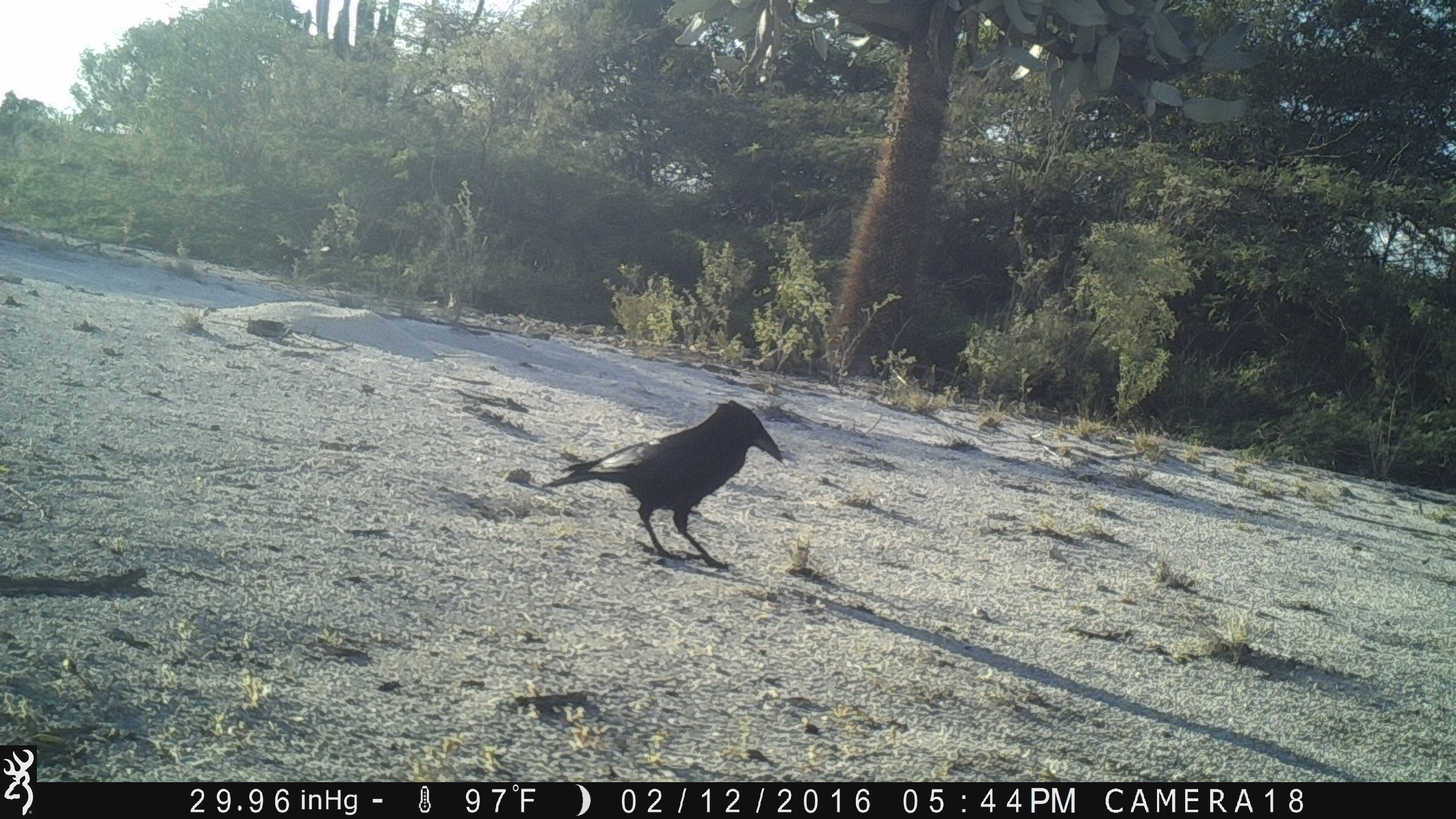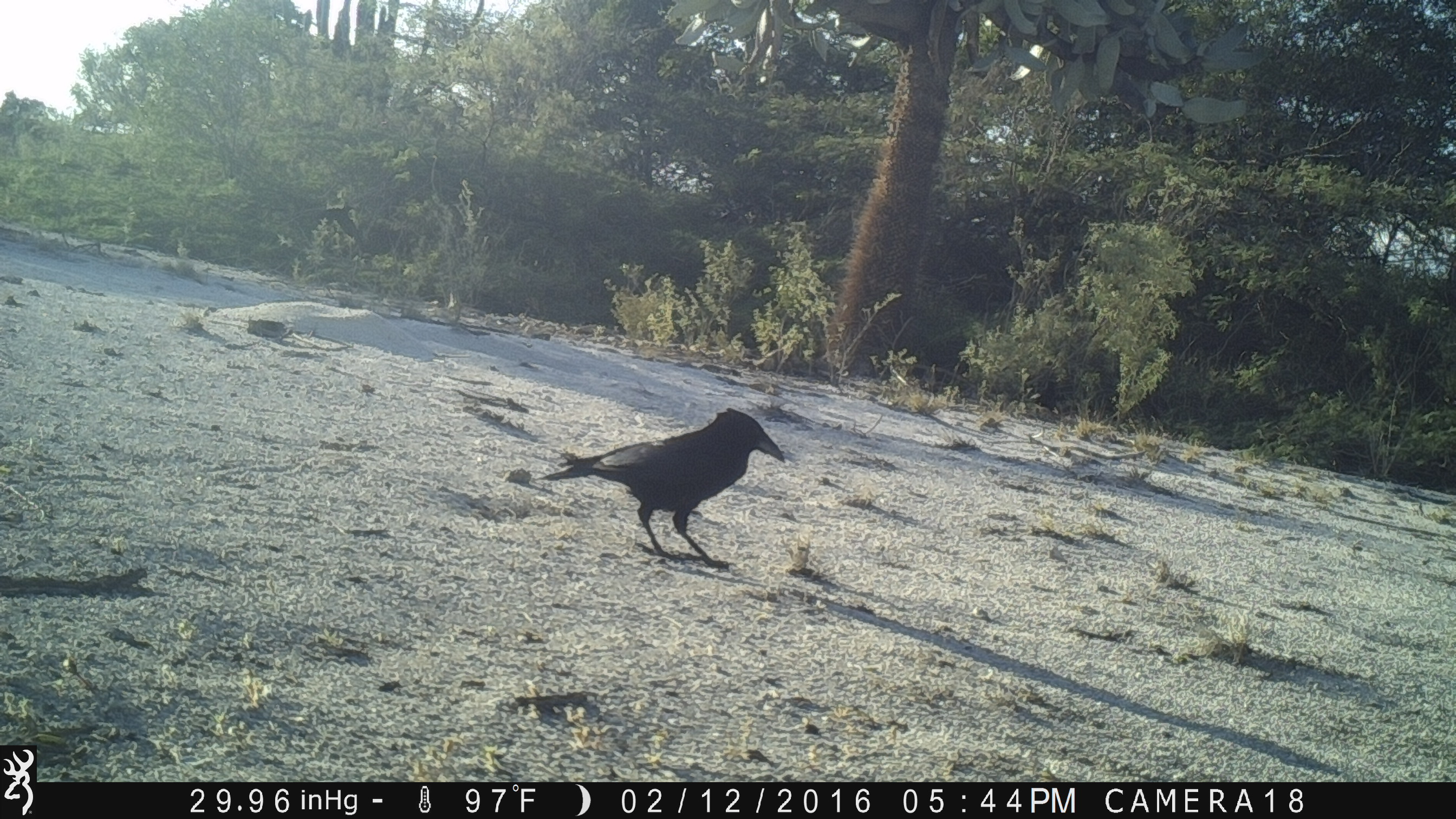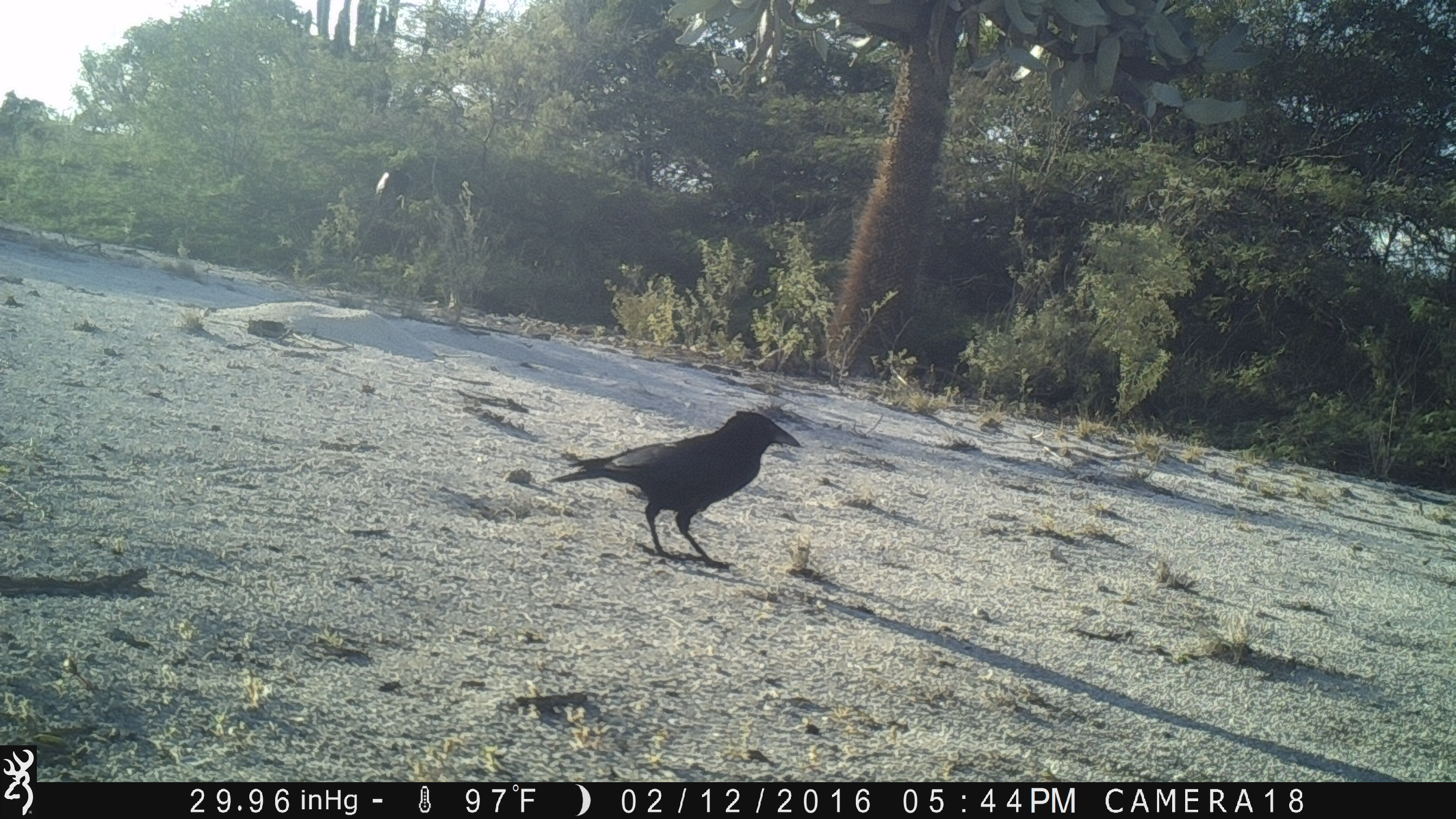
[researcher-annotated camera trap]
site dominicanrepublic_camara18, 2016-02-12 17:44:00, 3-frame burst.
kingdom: Animalia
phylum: Chordata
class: Aves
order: Passeriformes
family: Corvidae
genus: Corvus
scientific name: Corvus corax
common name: raven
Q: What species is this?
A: Raven (Corvus corax).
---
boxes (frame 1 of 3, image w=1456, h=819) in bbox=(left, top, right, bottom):
raven: bbox=(536, 397, 787, 568)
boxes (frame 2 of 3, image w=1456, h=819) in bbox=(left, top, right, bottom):
raven: bbox=(525, 405, 789, 567)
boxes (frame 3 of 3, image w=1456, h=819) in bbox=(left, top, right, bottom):
raven: bbox=(547, 407, 804, 567)